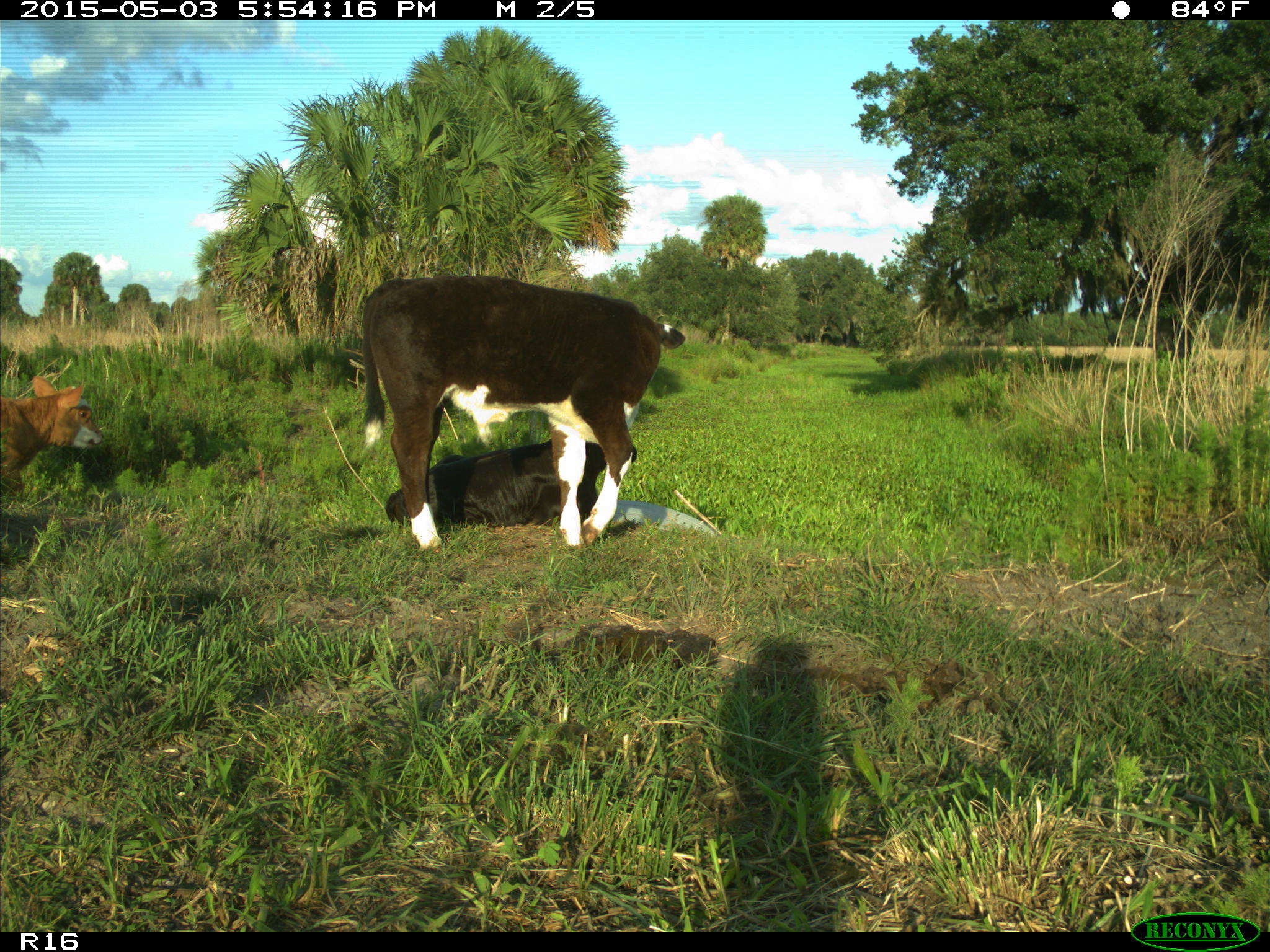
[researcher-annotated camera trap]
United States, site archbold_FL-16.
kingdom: Animalia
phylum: Chordata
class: Mammalia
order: Artiodactyla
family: Bovidae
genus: Bos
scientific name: Bos taurus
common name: domestic cow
Bos taurus (domestic cow).